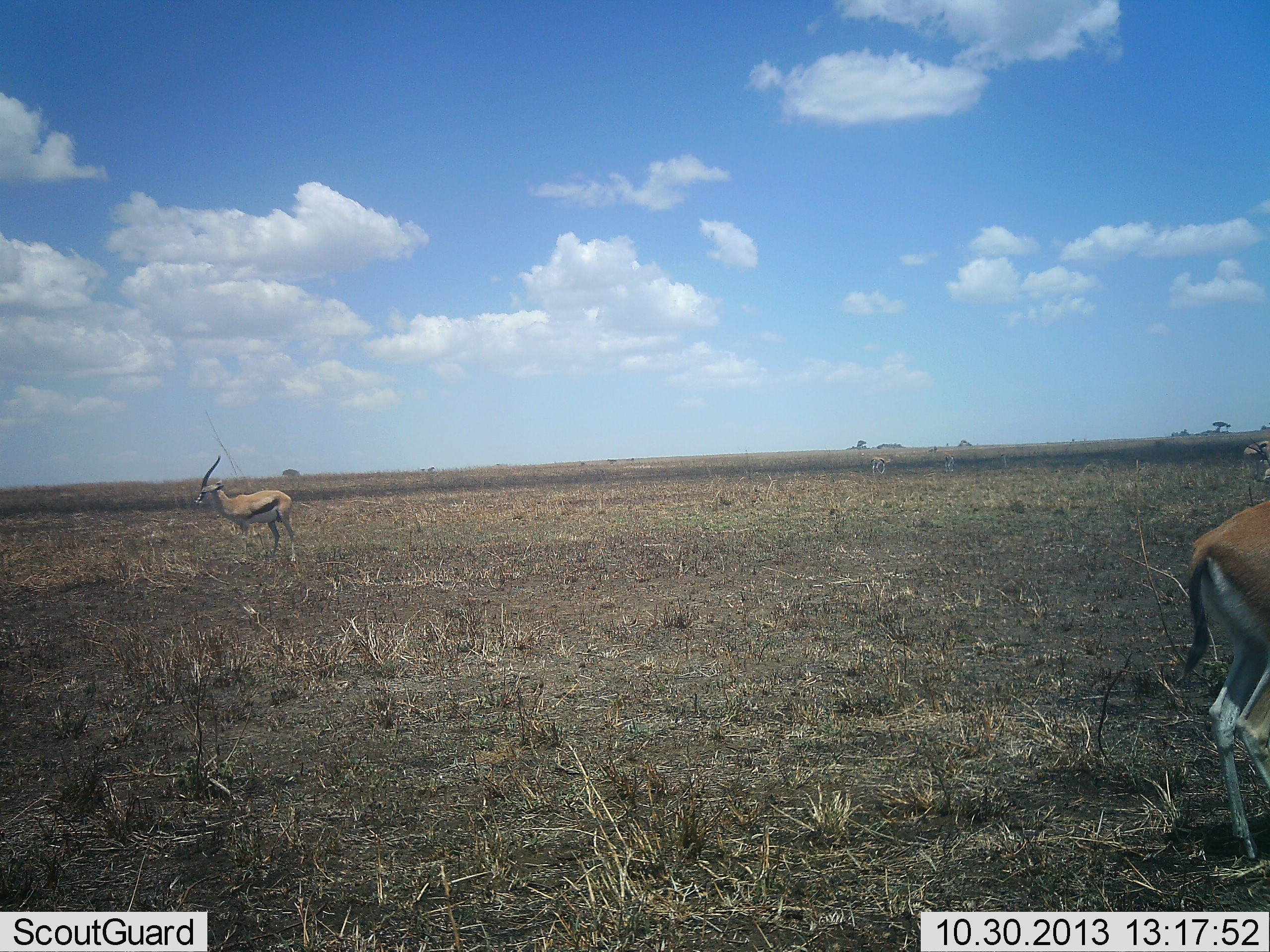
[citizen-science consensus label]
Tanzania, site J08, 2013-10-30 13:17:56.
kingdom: Animalia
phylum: Chordata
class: Mammalia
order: Artiodactyla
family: Bovidae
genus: Eudorcas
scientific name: Eudorcas thomsonii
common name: thomson's gazelle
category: gazellethomsons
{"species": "gazellethomsons (thomson's gazelle) (Eudorcas thomsonii)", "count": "2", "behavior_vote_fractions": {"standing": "89%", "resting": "0%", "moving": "11%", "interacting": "0%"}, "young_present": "0%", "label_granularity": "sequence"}